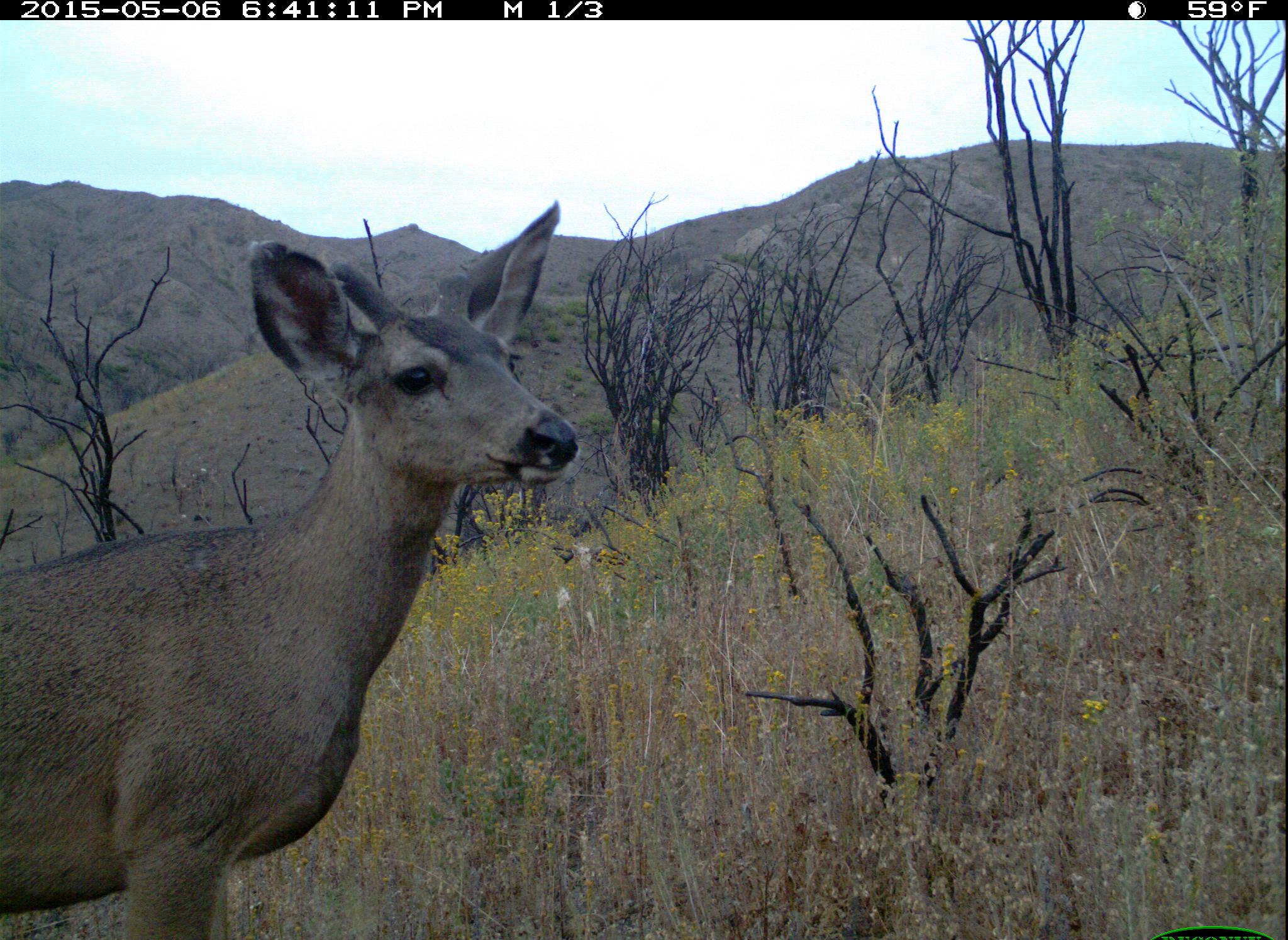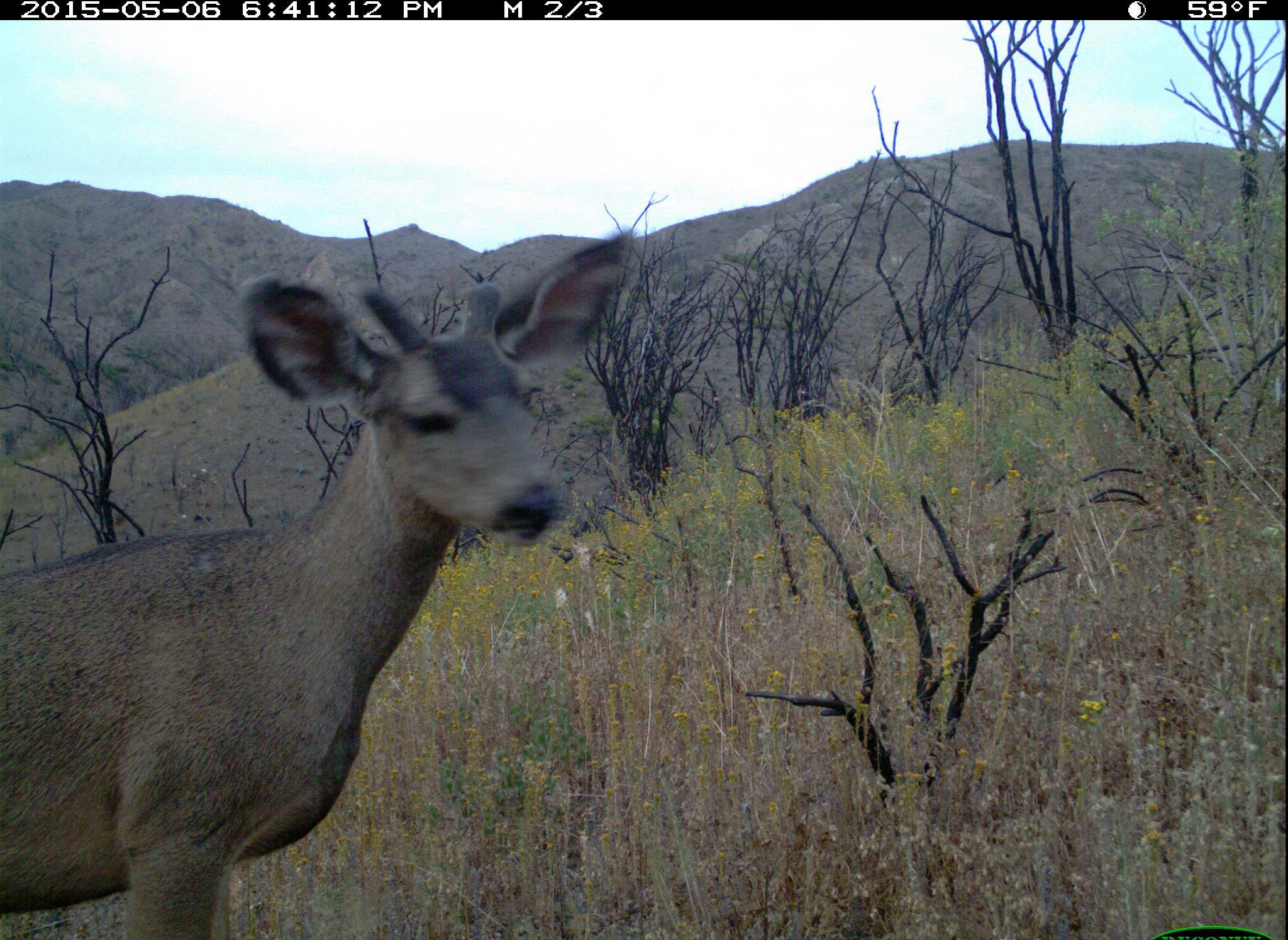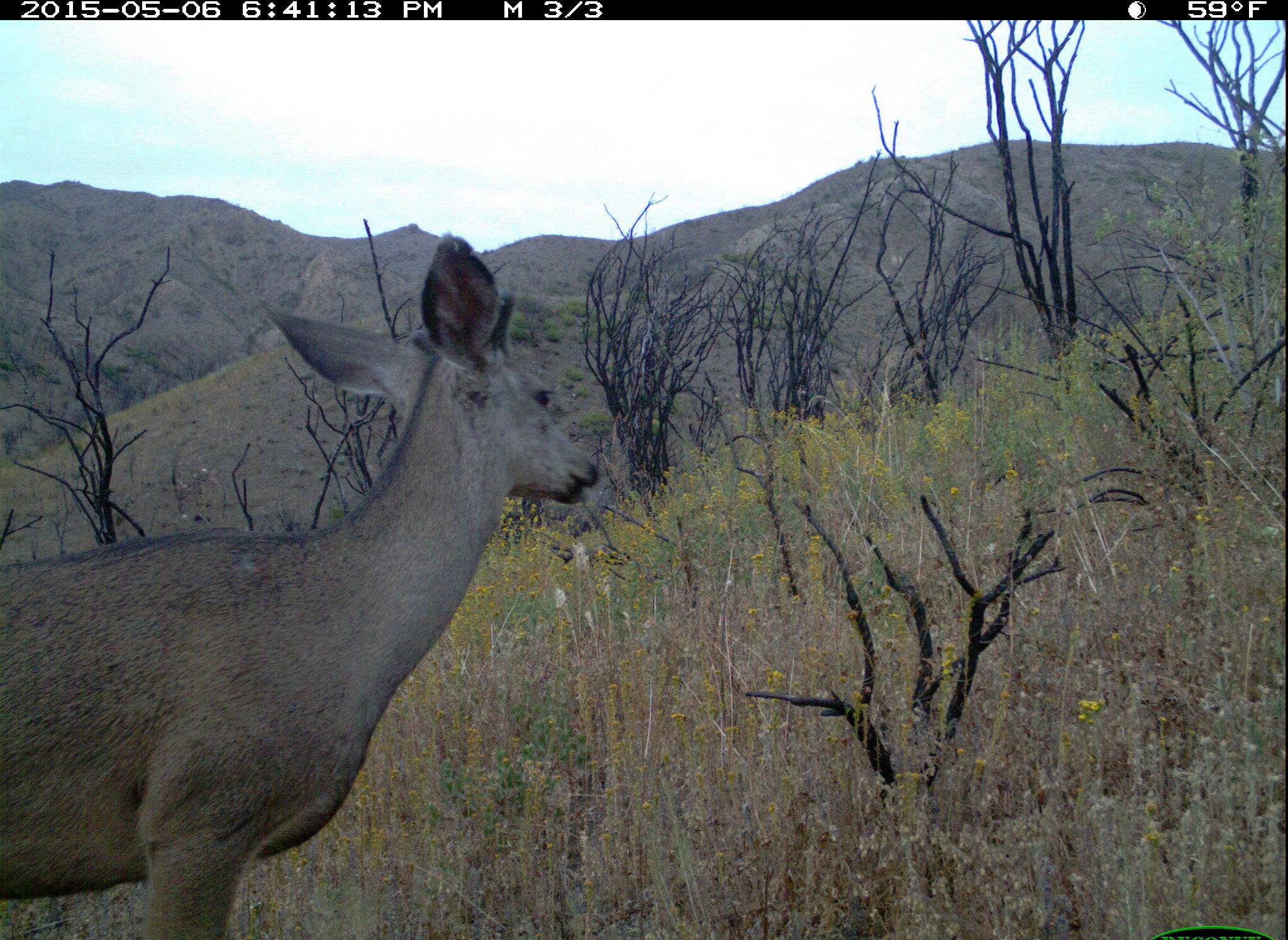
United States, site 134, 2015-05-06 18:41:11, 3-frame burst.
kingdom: Animalia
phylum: Chordata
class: Mammalia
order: Artiodactyla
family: Cervidae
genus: Odocoileus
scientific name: Odocoileus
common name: deer